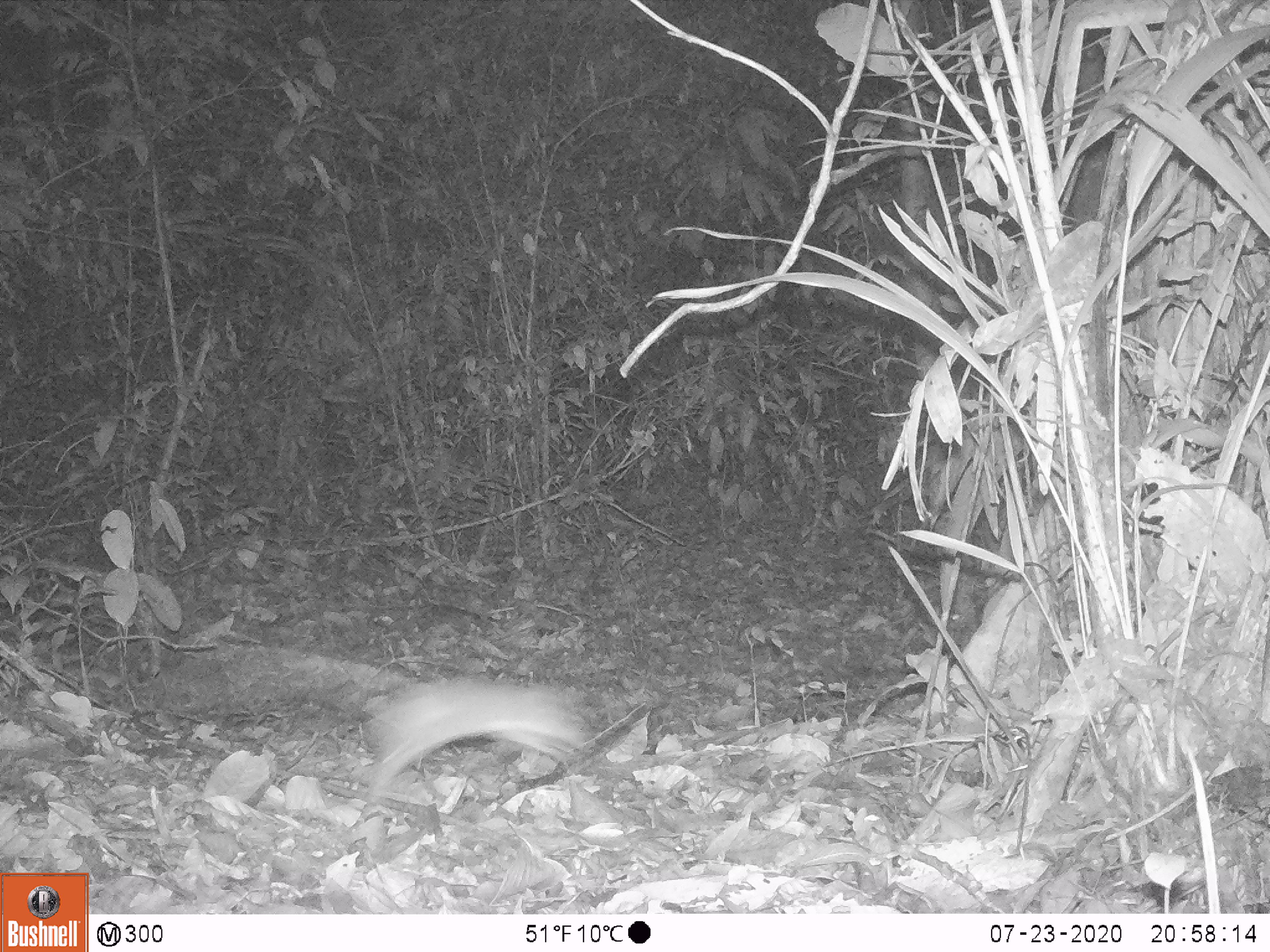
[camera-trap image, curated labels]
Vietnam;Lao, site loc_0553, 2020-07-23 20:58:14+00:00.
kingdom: Animalia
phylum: Chordata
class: Mammalia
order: Rodentia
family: Muridae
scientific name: Muridae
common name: old-world mice and rats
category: unidentified murid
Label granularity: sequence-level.